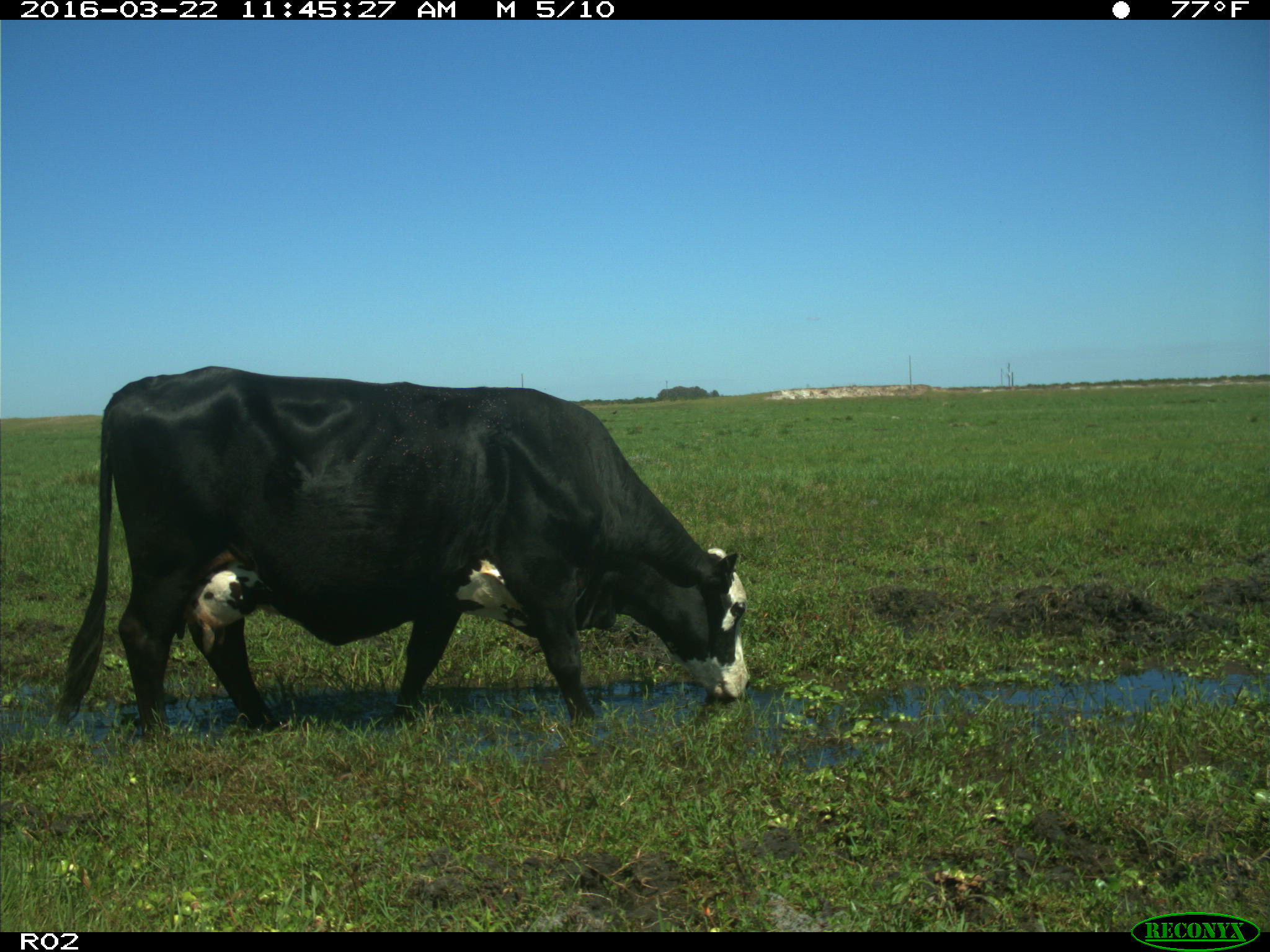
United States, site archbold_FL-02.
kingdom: Animalia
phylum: Chordata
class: Mammalia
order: Artiodactyla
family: Bovidae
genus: Bos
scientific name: Bos taurus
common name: domestic cow